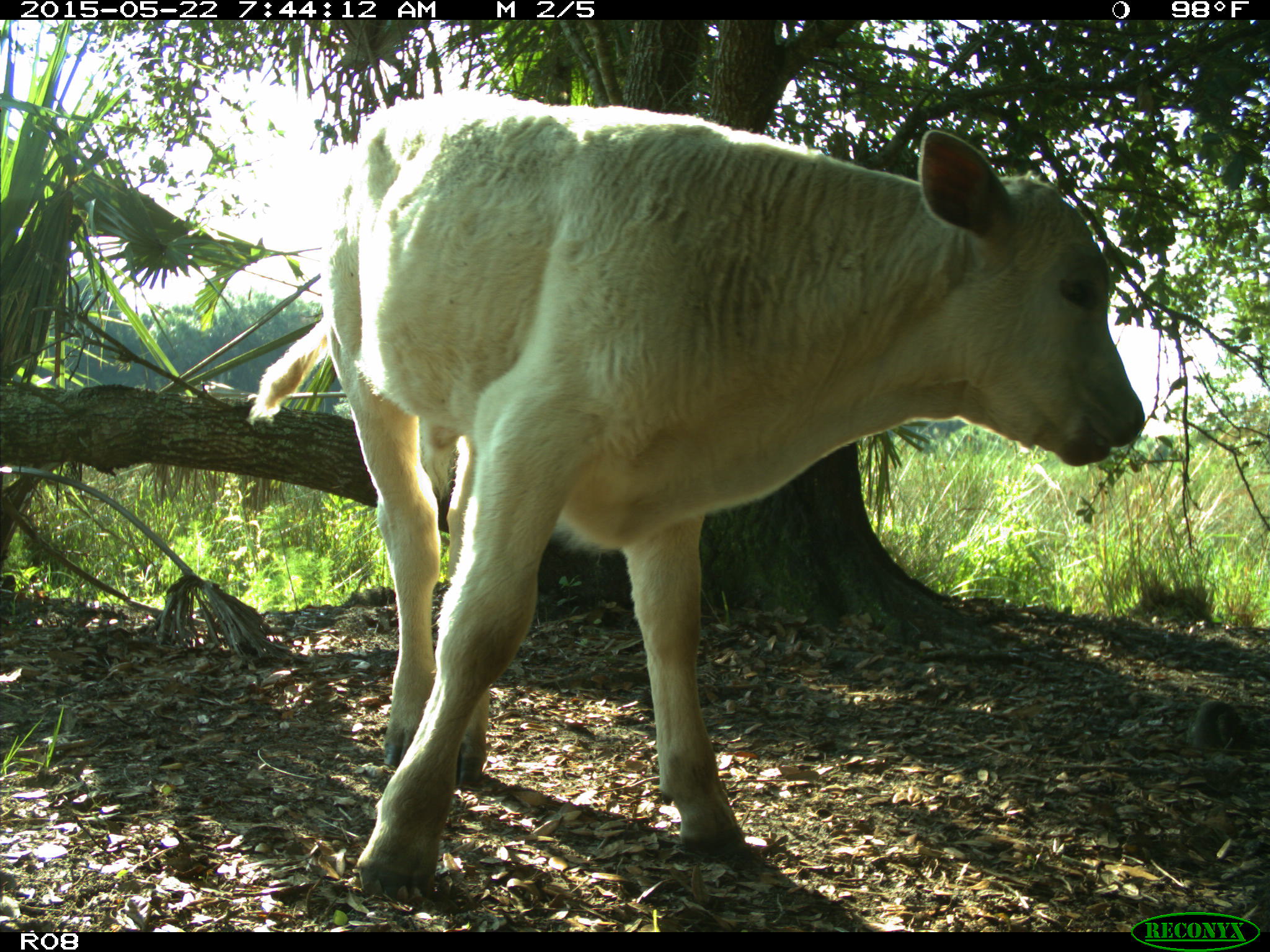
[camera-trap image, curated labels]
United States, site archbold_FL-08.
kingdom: Animalia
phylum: Chordata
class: Mammalia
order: Artiodactyla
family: Bovidae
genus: Bos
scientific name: Bos taurus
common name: domestic cow